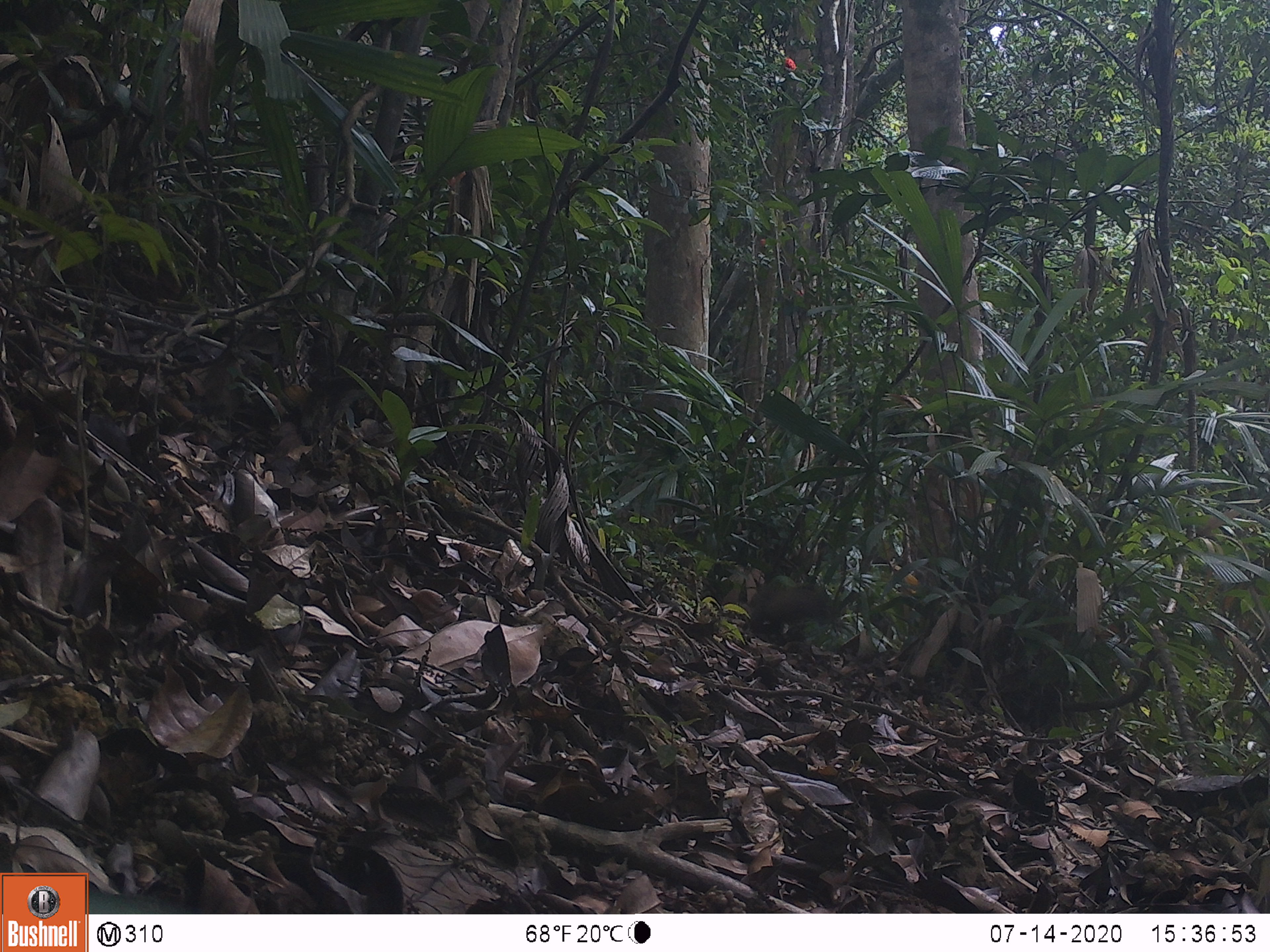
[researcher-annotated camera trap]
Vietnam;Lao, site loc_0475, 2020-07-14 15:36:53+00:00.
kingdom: Animalia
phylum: Chordata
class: Mammalia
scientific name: Mammalia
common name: mammal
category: unidentified small mammal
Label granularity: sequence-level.